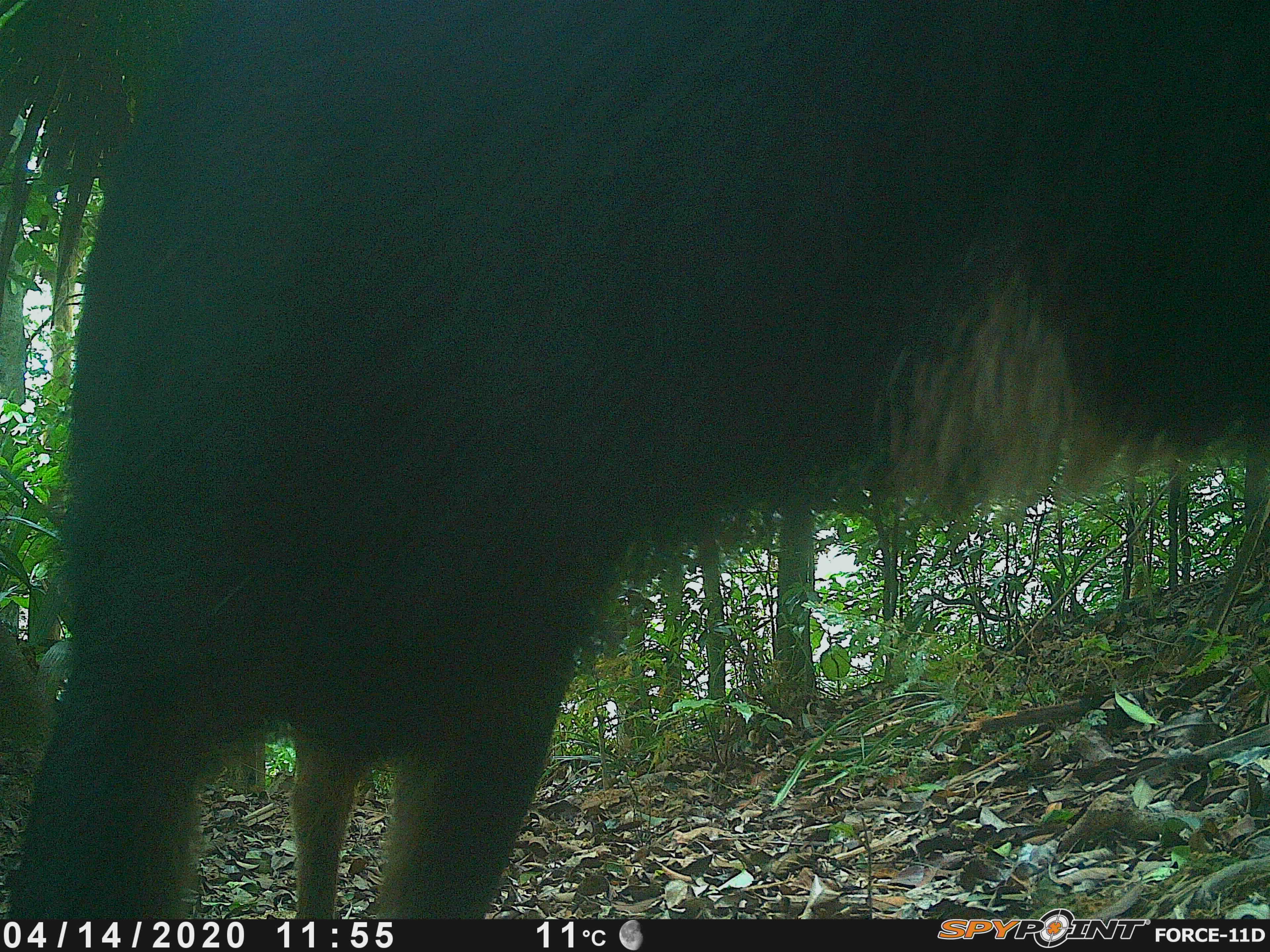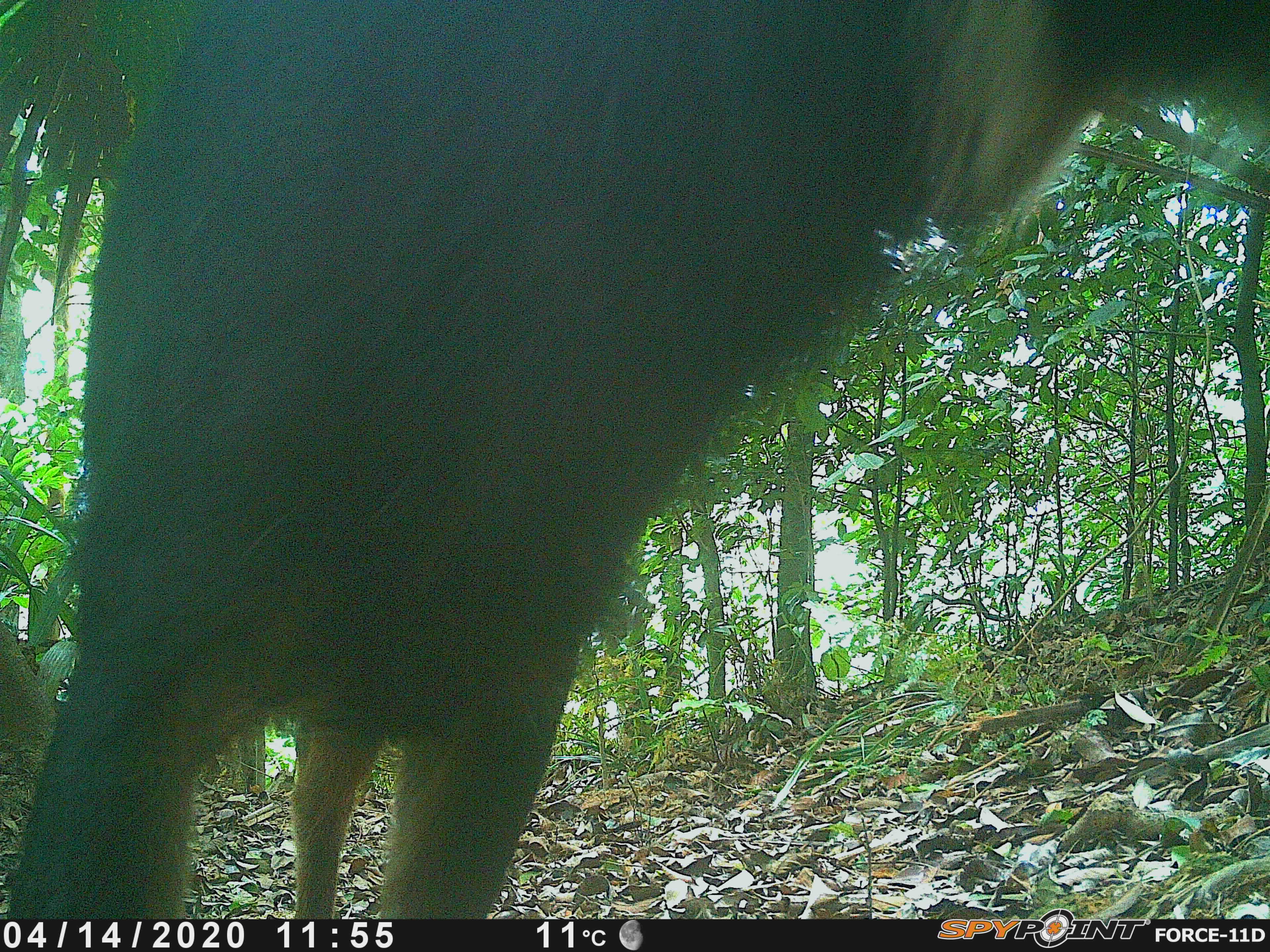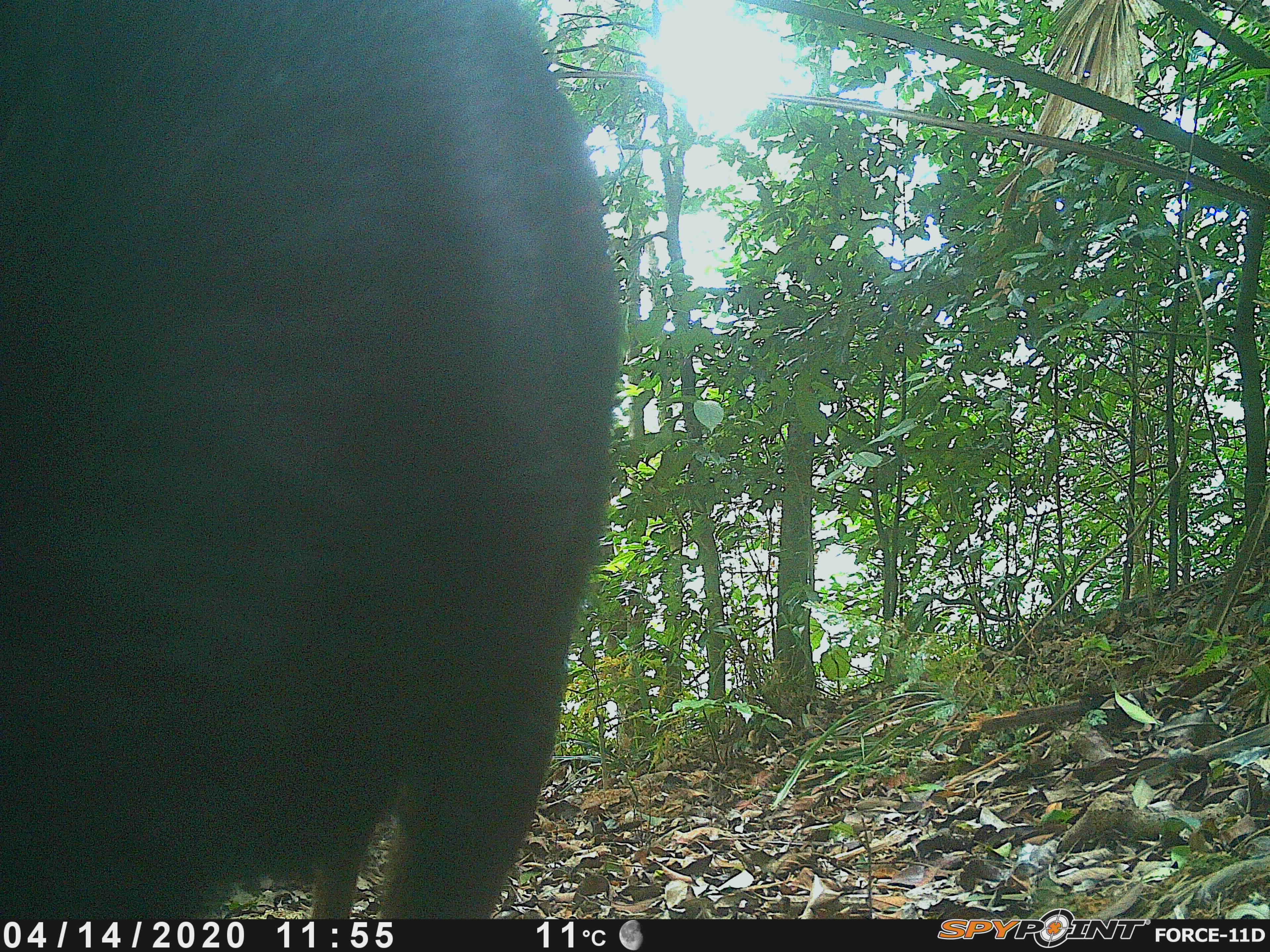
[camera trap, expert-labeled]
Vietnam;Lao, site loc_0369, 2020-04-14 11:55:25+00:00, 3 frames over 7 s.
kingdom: Animalia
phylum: Chordata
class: Mammalia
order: Artiodactyla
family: Bovidae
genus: Capricornis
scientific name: Capricornis sumatraensis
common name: chinese serow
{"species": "chinese serow (Capricornis sumatraensis)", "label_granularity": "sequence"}